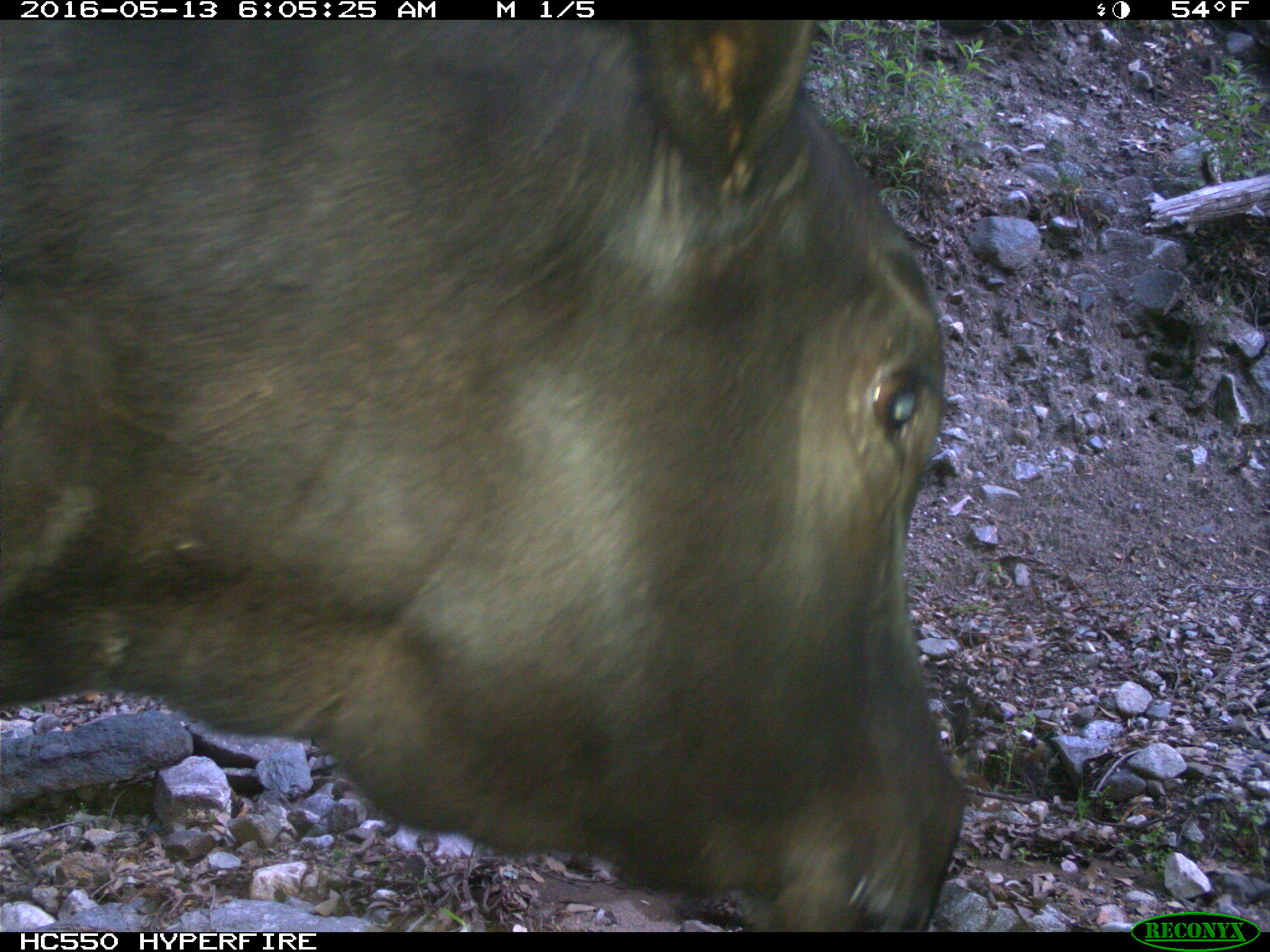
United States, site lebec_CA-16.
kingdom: Animalia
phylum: Chordata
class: Mammalia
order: Artiodactyla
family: Bovidae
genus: Bos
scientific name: Bos taurus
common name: domestic cow